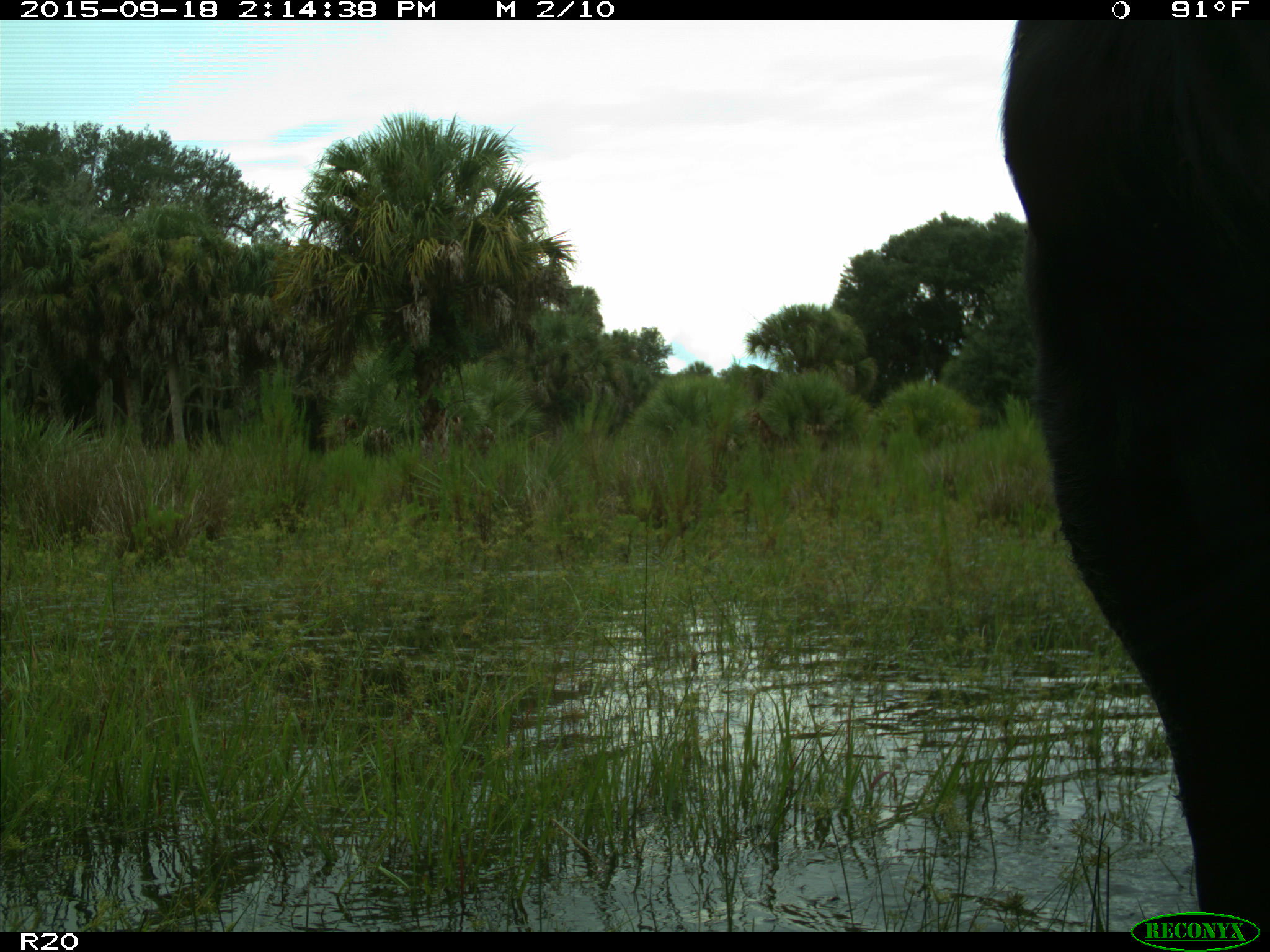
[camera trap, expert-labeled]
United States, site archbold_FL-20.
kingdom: Animalia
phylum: Chordata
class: Mammalia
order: Artiodactyla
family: Bovidae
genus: Bos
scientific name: Bos taurus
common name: domestic cow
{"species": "Bos taurus (domestic cow)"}